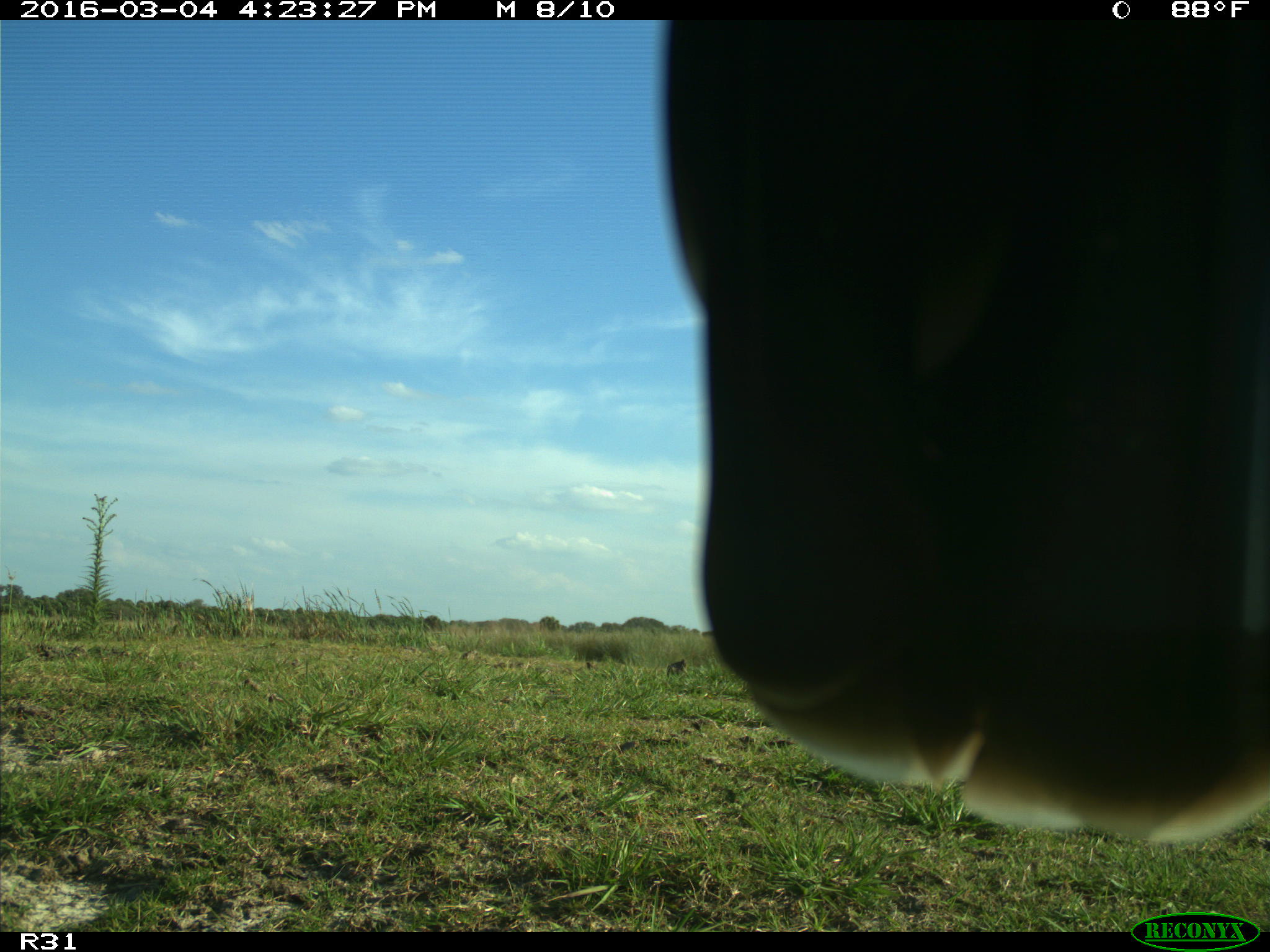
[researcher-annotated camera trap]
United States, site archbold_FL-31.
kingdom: Animalia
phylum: Chordata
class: Aves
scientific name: Aves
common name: birds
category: unidentified bird